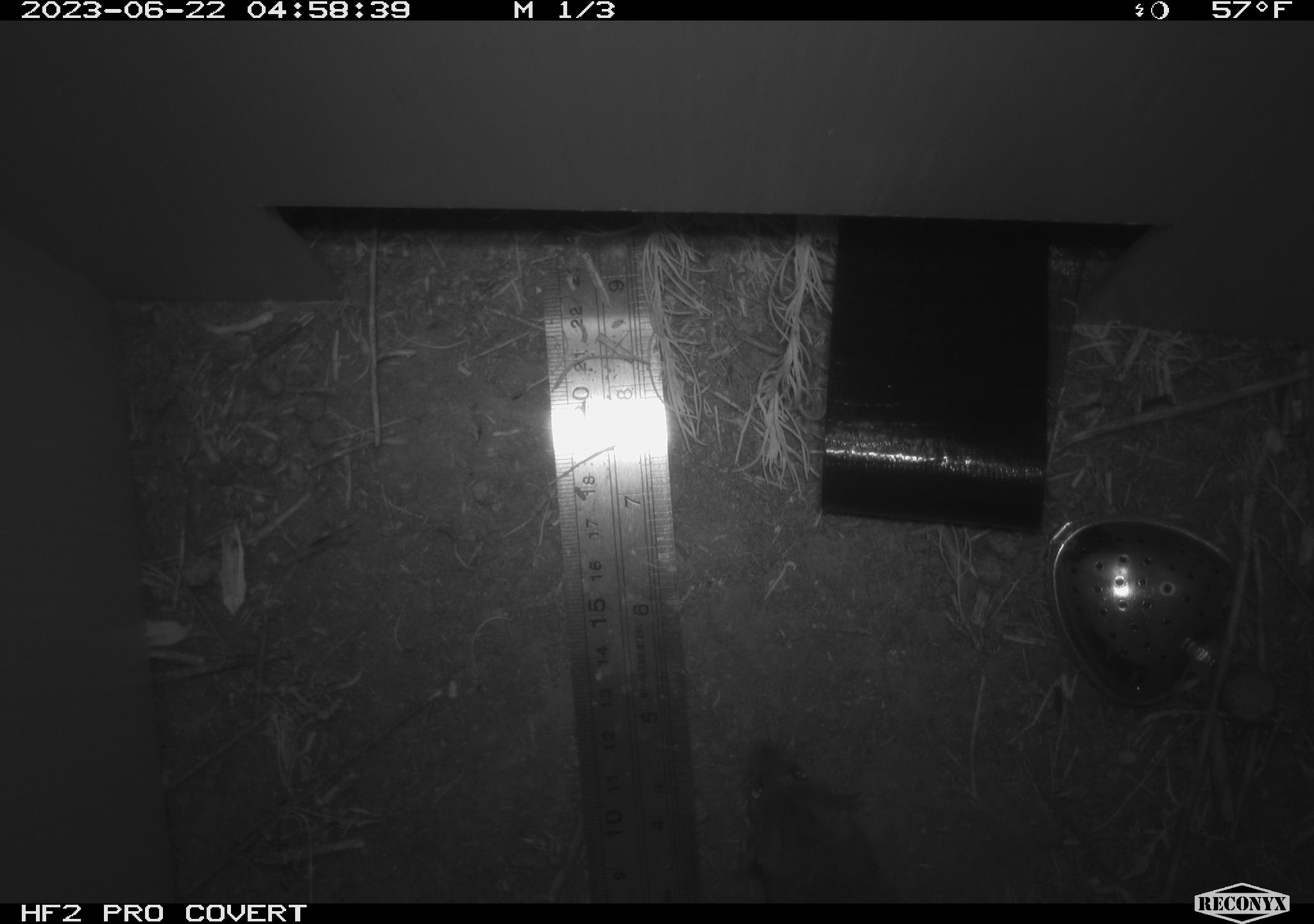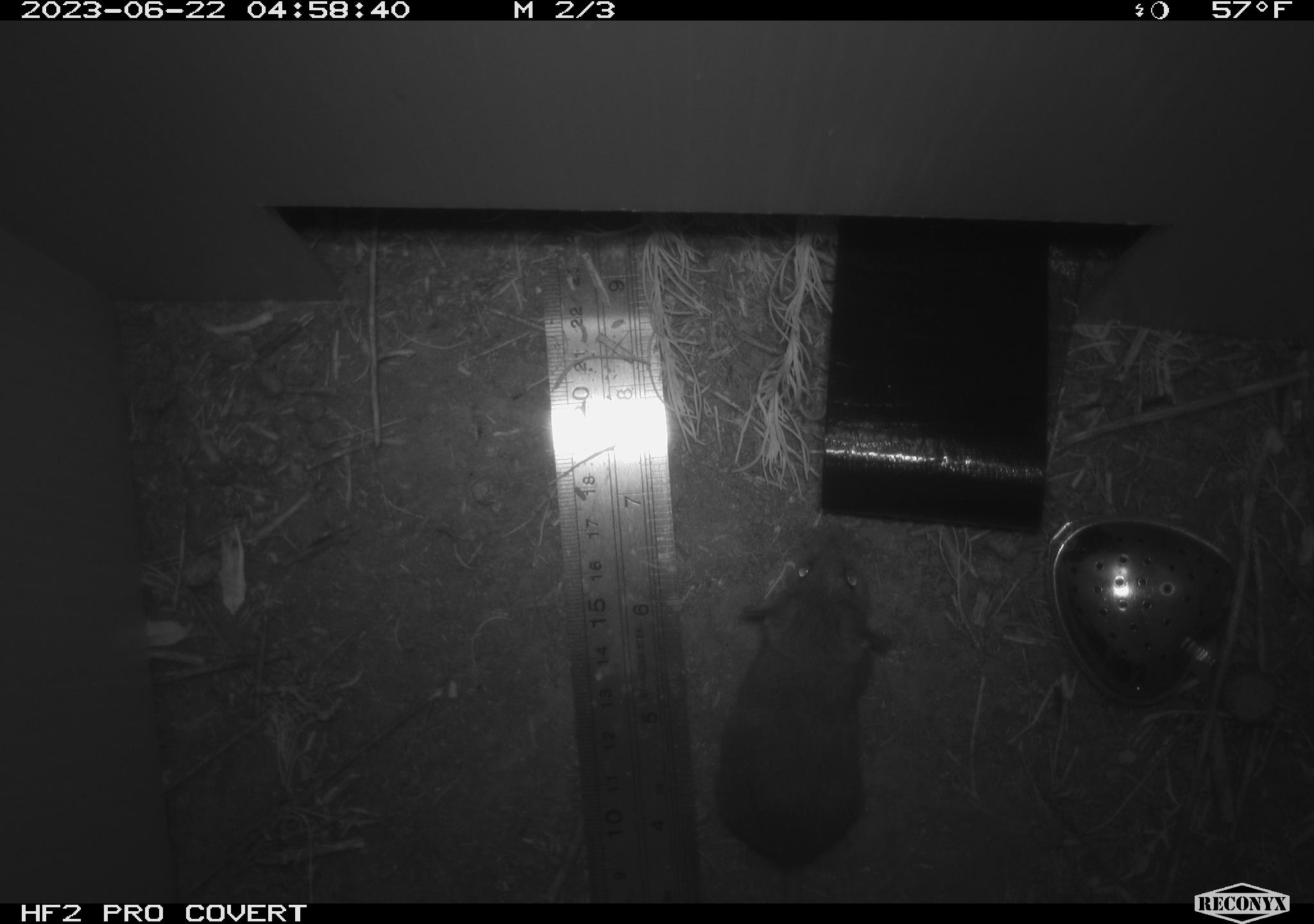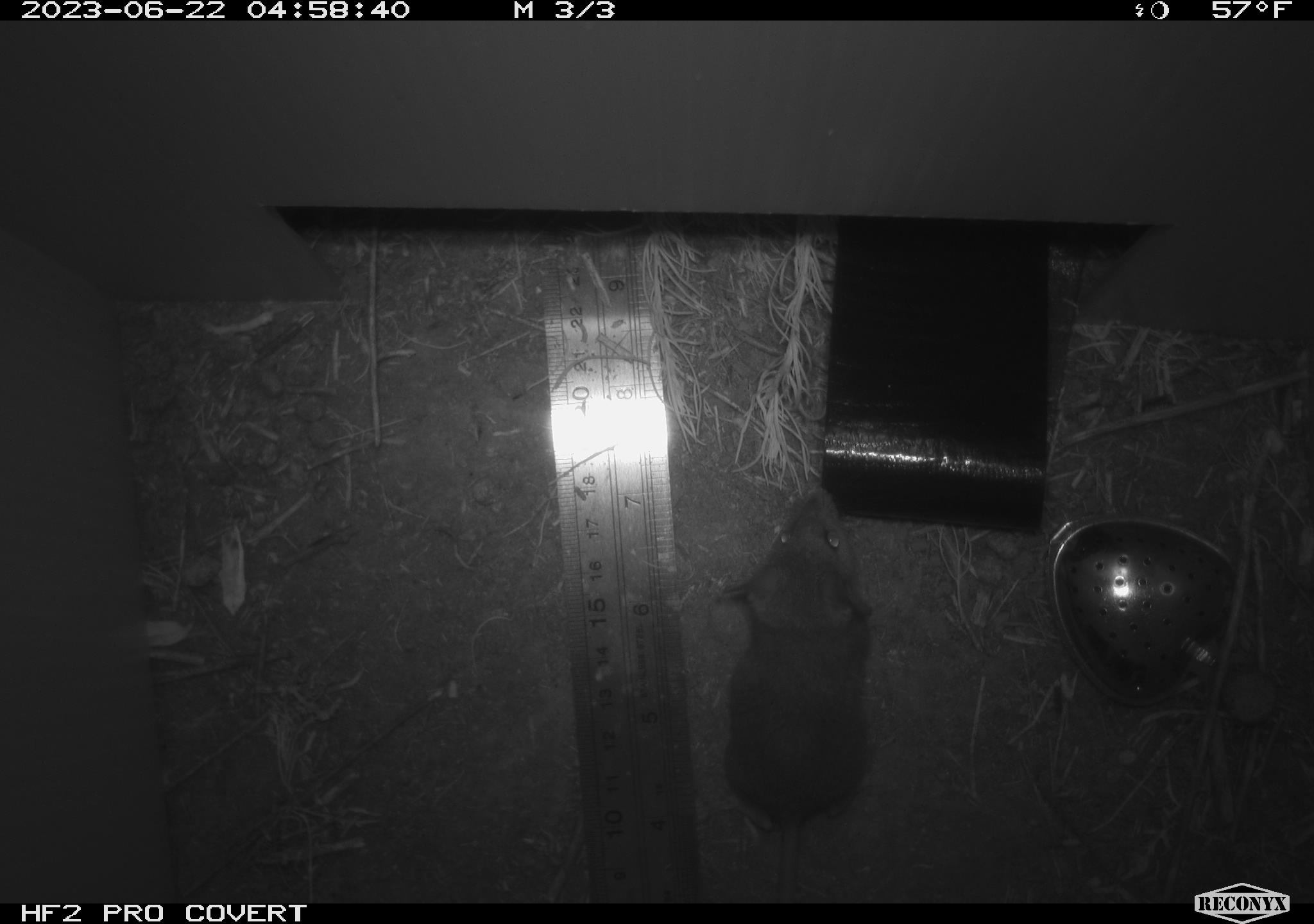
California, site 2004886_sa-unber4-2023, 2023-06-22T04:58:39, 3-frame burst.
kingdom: Animalia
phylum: Chordata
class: Mammalia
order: Rodentia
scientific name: Rodentia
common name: mouse species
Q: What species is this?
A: Mouse species (Rodentia).